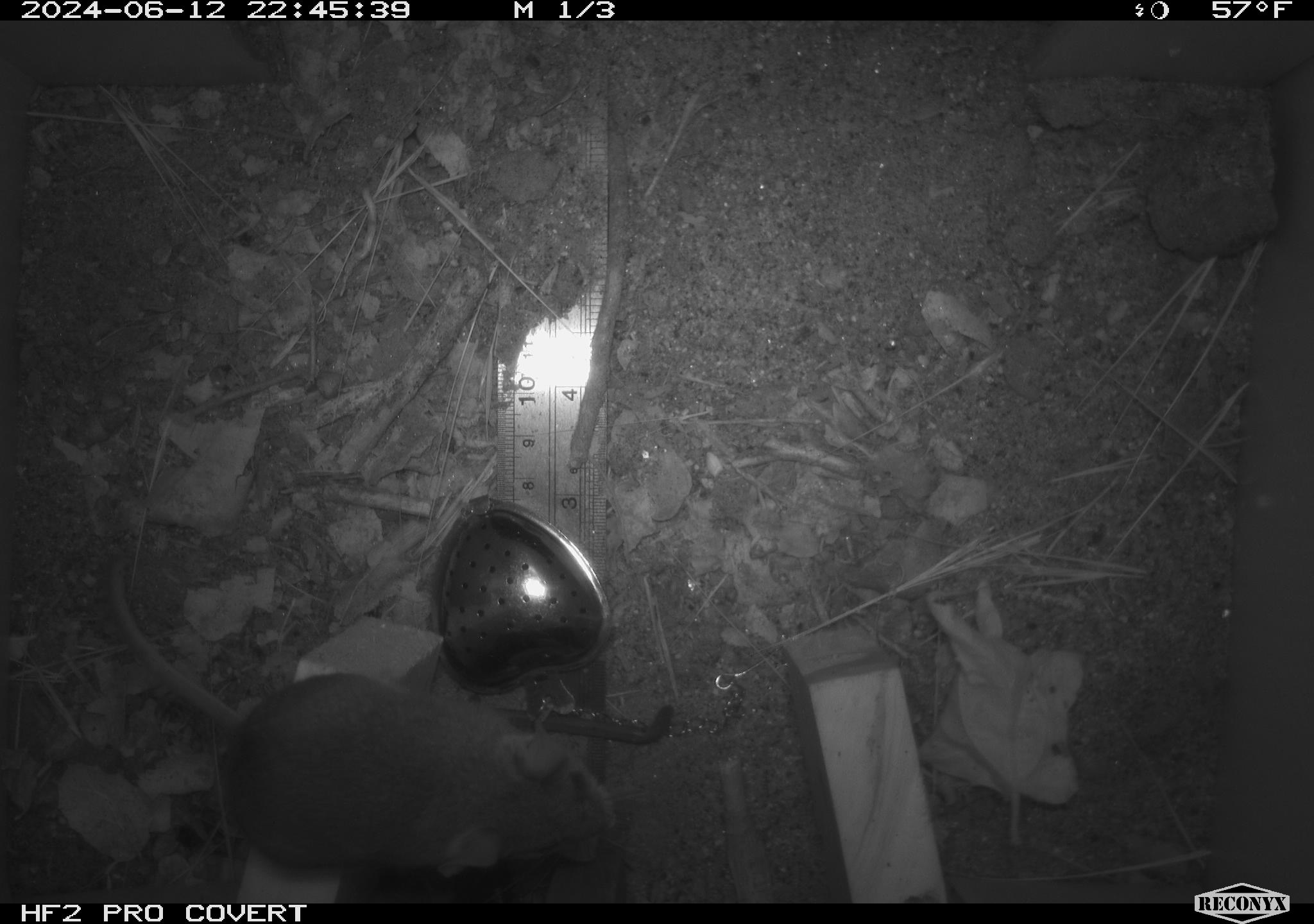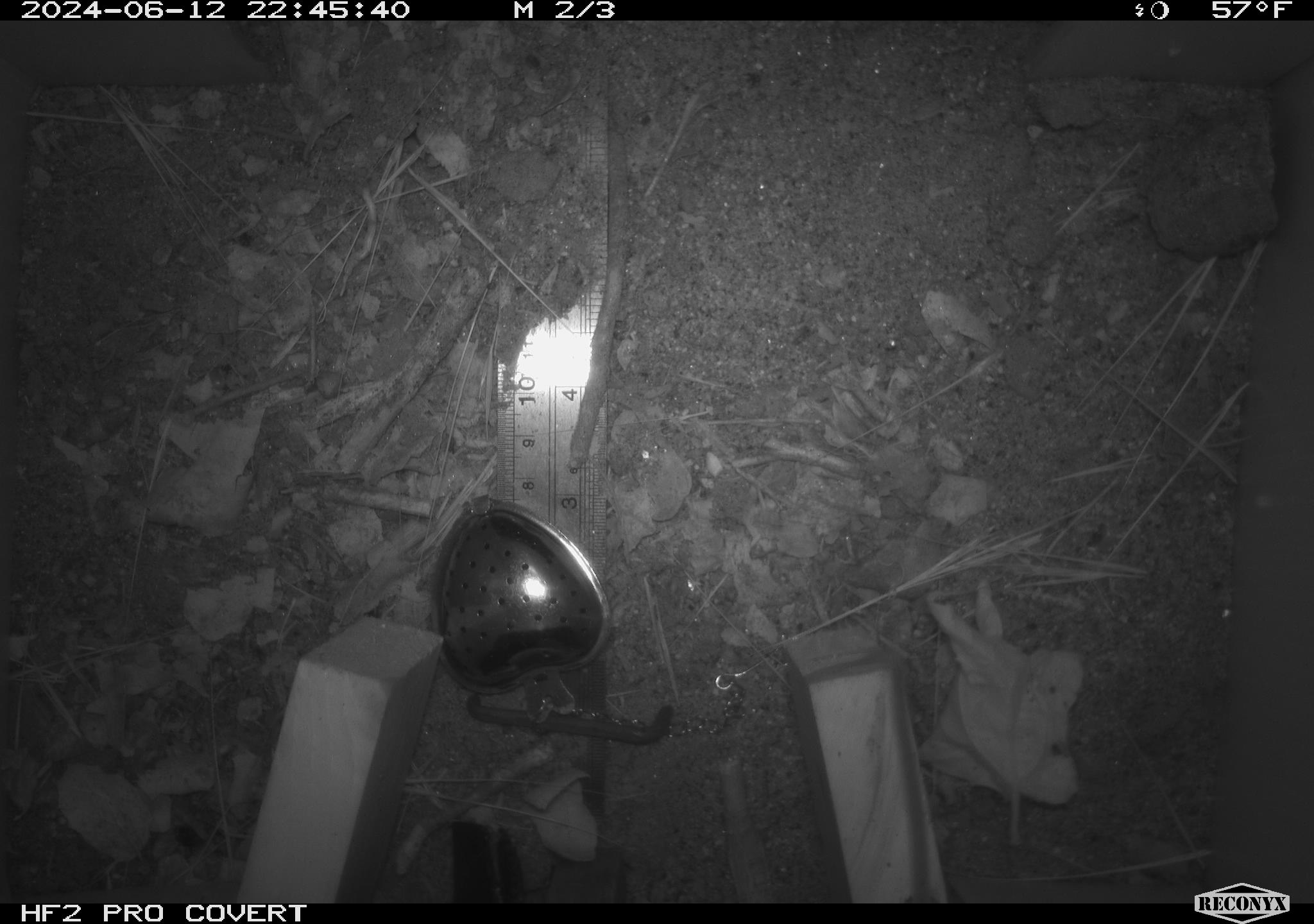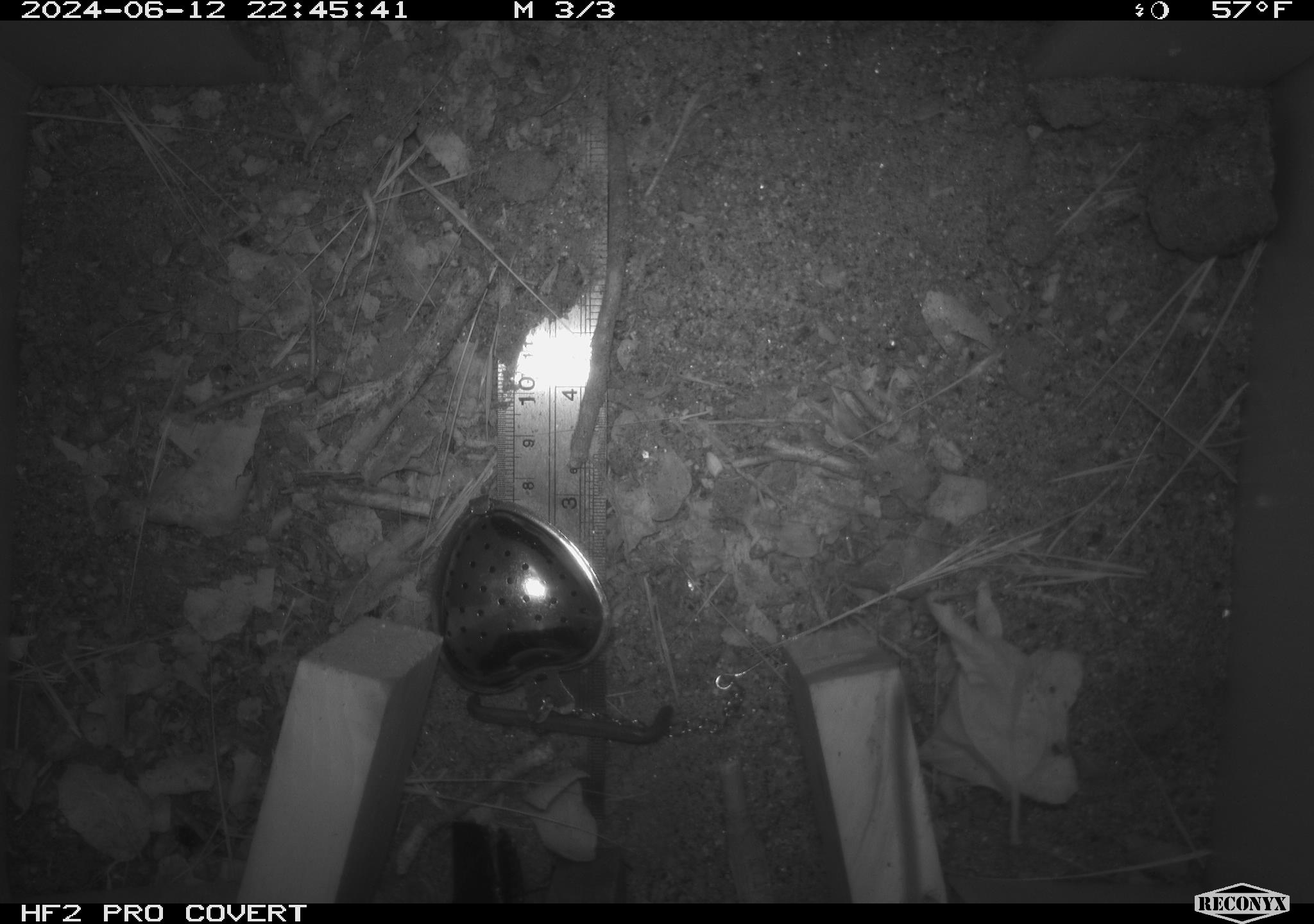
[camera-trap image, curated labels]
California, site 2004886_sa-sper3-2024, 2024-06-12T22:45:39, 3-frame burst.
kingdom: Animalia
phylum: Chordata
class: Mammalia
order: Rodentia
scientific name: Rodentia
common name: mouse species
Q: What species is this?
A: Mouse species (Rodentia).